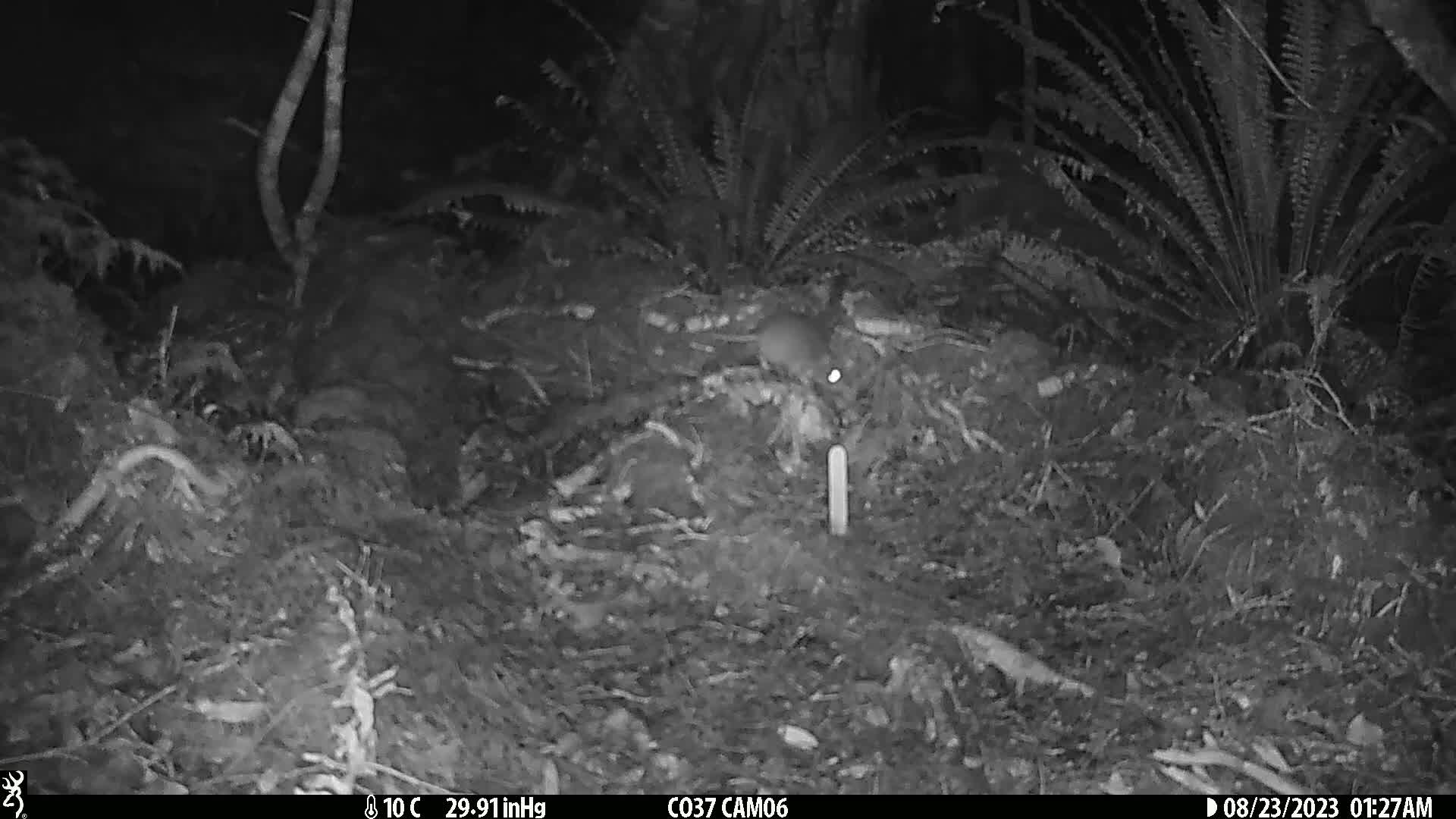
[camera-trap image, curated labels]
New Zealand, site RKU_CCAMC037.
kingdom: Animalia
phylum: Chordata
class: Mammalia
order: Rodentia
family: Muridae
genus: Rattus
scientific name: Rattus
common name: rat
Rat (Rattus).